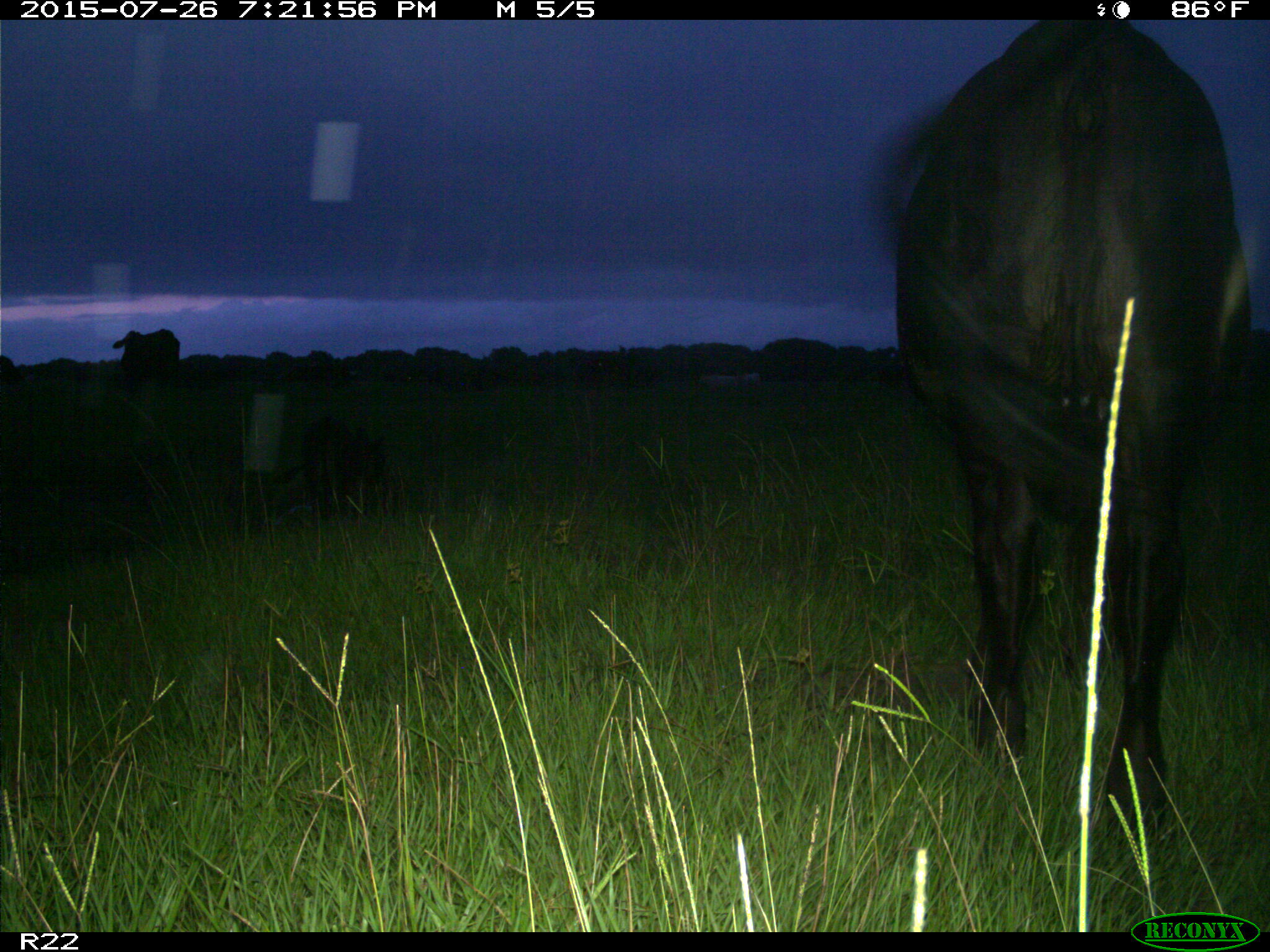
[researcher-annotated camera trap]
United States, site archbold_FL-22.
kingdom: Animalia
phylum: Chordata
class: Mammalia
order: Artiodactyla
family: Bovidae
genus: Bos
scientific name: Bos taurus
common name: domestic cow